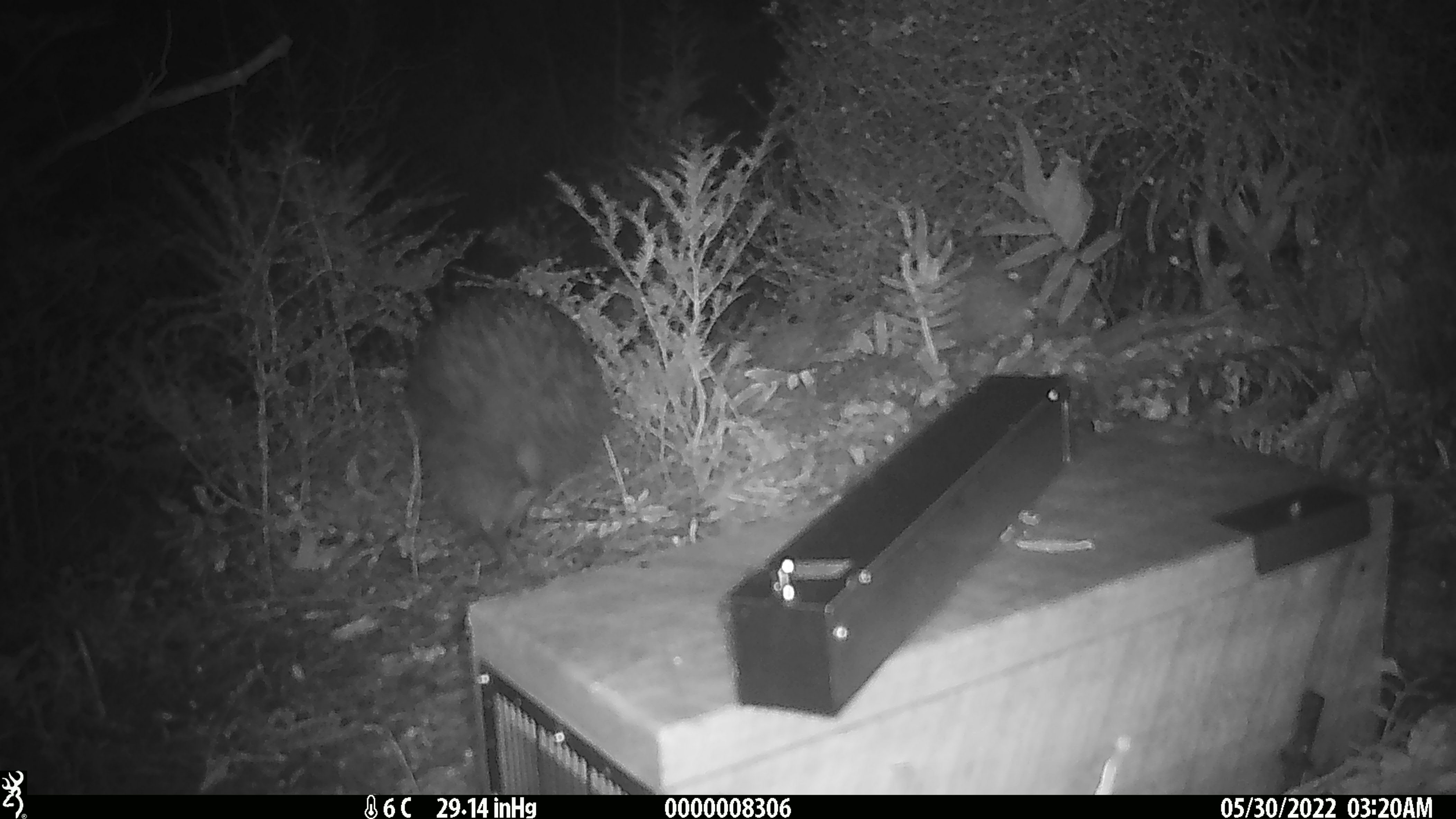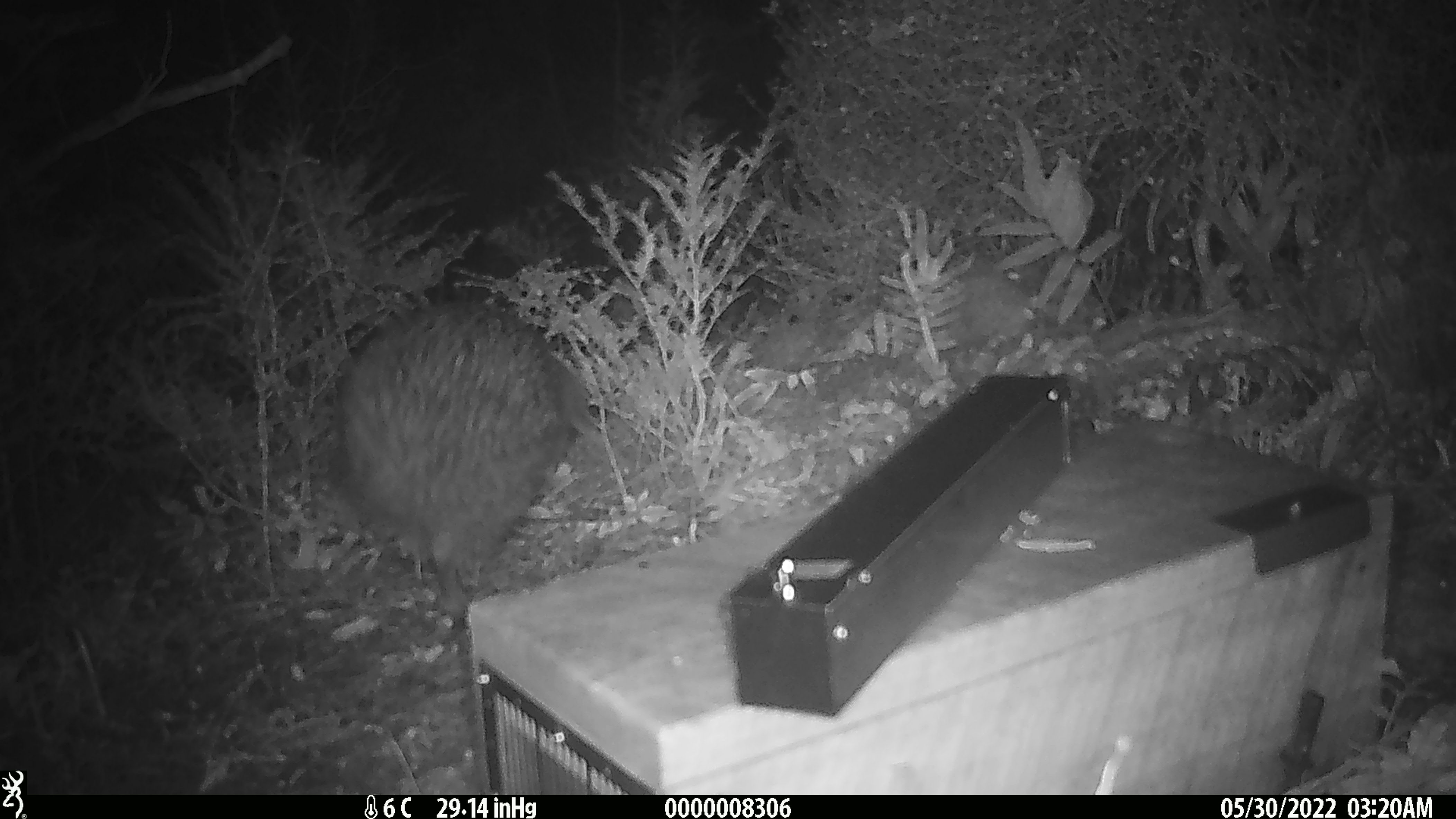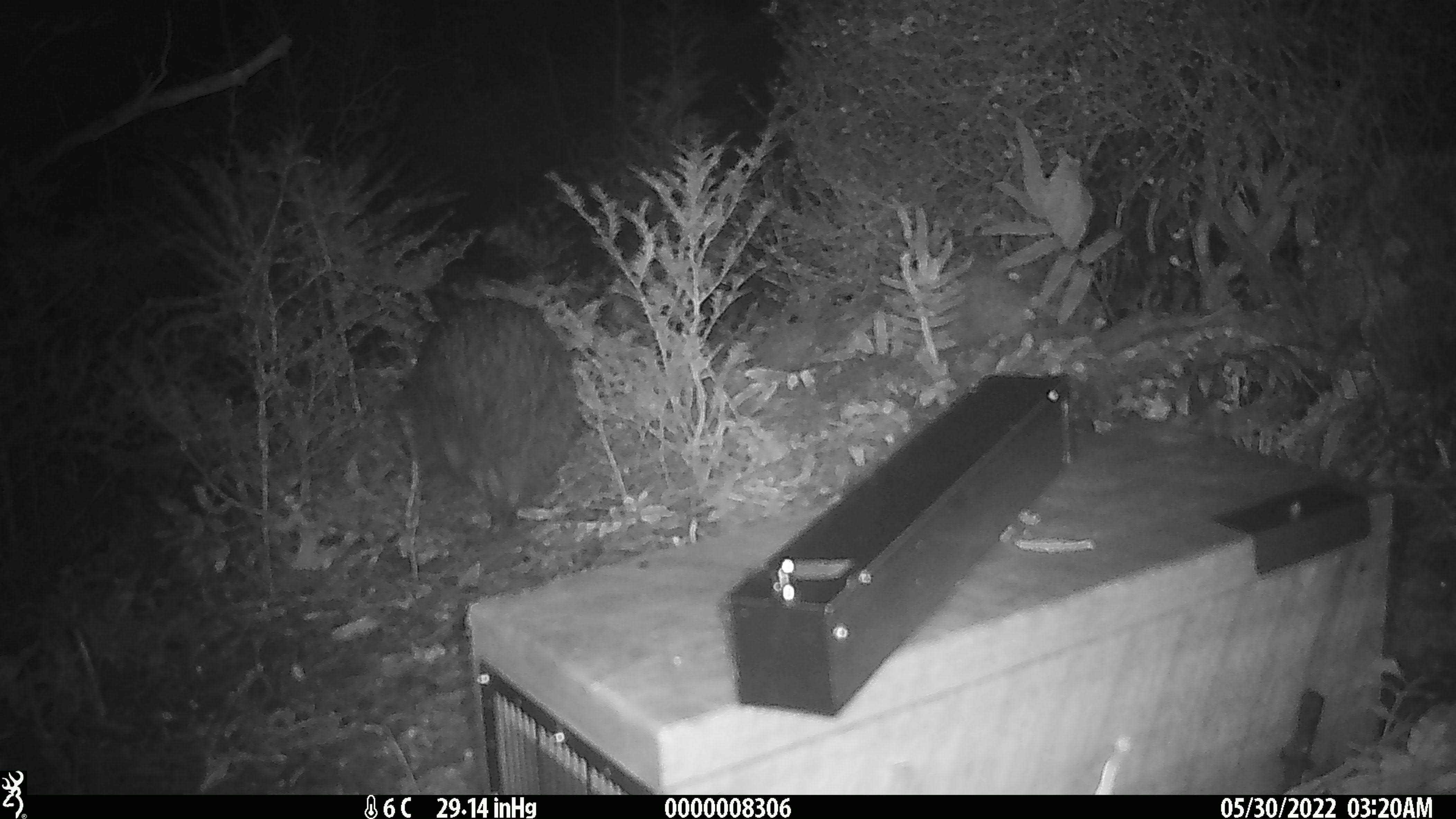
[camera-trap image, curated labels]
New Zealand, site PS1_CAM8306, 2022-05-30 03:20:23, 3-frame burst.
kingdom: Animalia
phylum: Chordata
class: Aves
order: Apterygiformes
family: Apterygidae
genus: Apteryx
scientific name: Apteryx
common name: kiwi